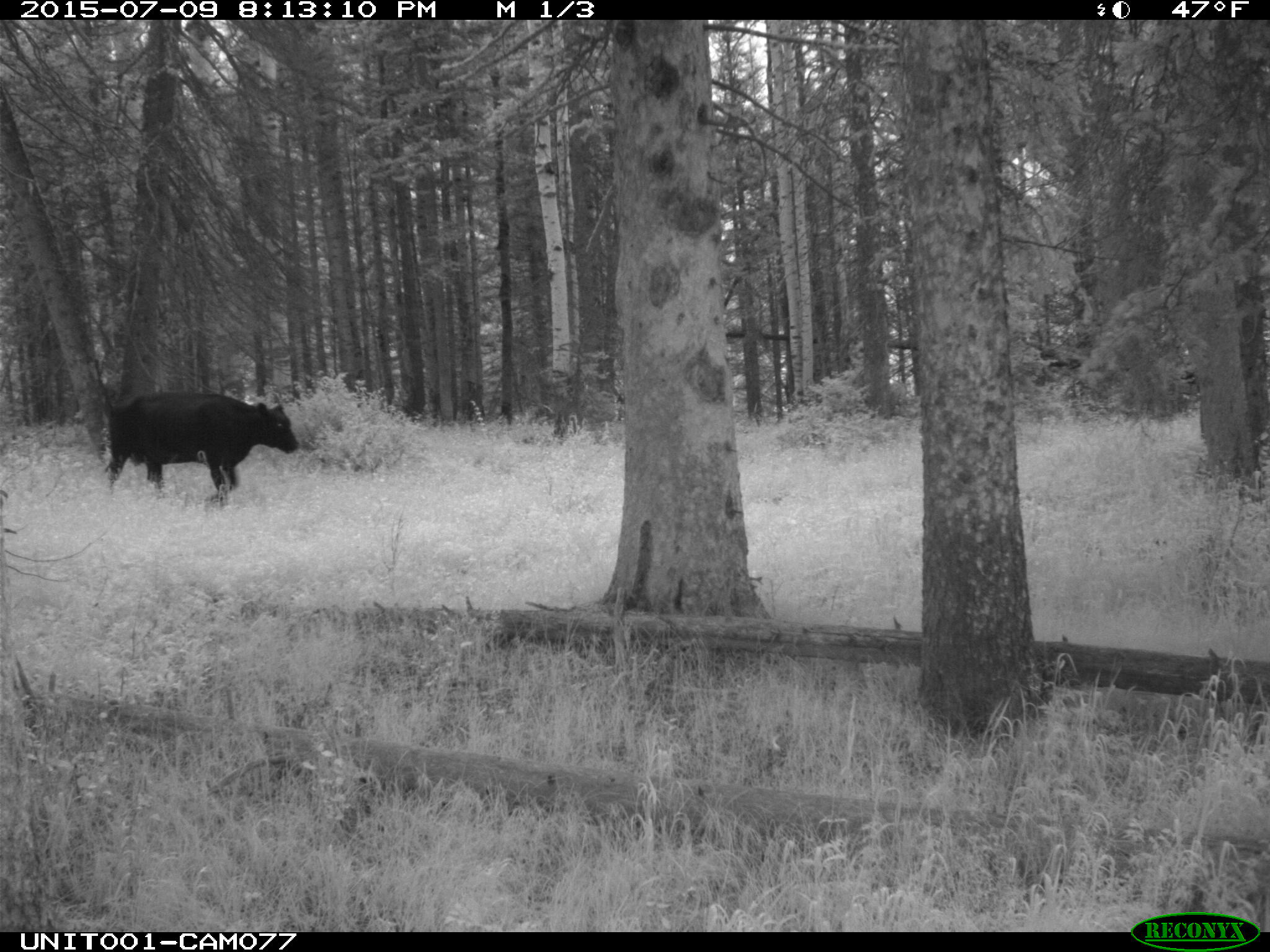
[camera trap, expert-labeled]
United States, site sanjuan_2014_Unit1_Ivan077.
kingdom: Animalia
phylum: Chordata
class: Mammalia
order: Artiodactyla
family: Bovidae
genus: Bos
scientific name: Bos taurus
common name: domestic cow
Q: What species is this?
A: Bos taurus (domestic cow).